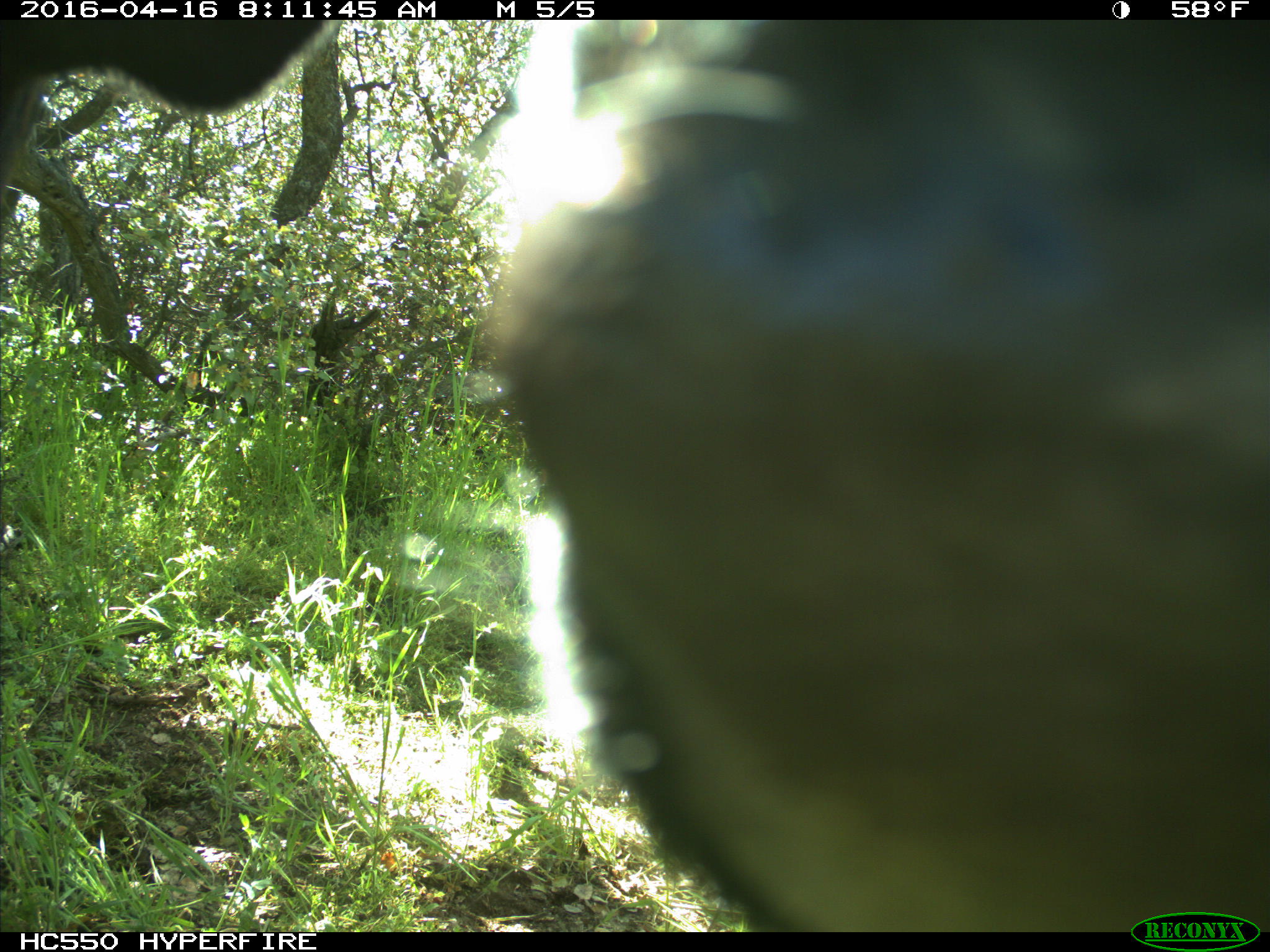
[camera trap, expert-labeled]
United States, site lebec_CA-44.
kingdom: Animalia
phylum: Chordata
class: Mammalia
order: Artiodactyla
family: Bovidae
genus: Bos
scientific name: Bos taurus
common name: domestic cow